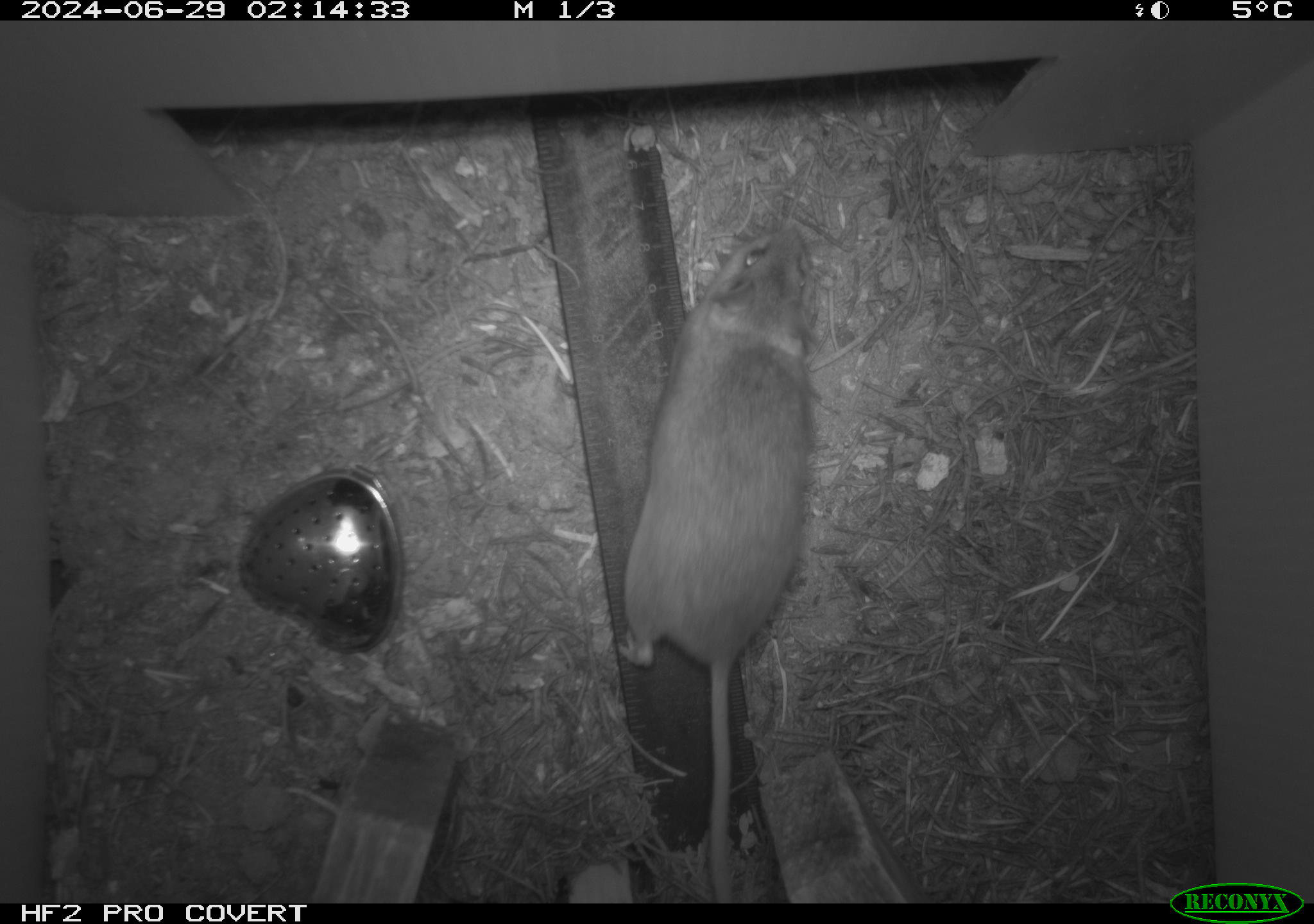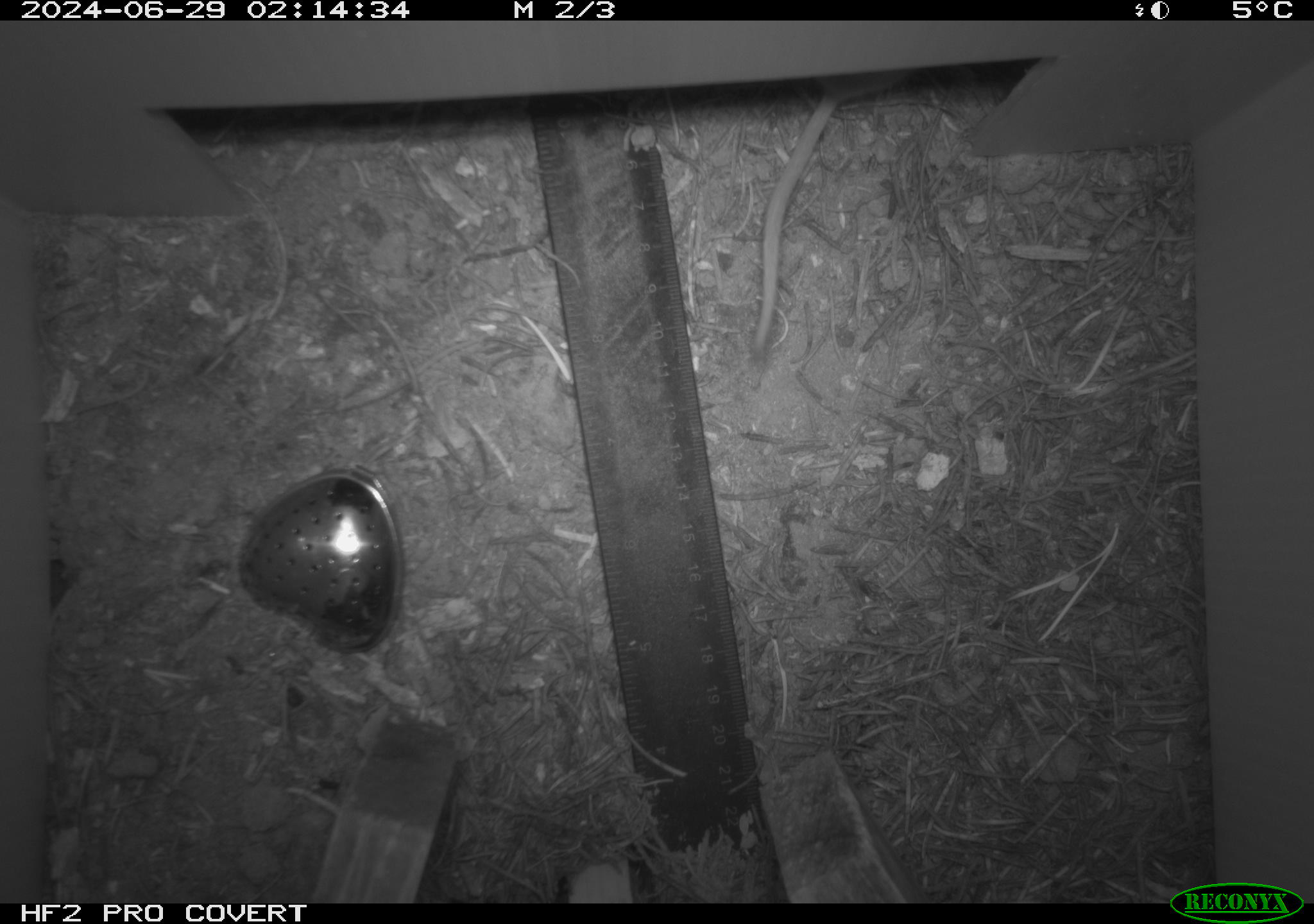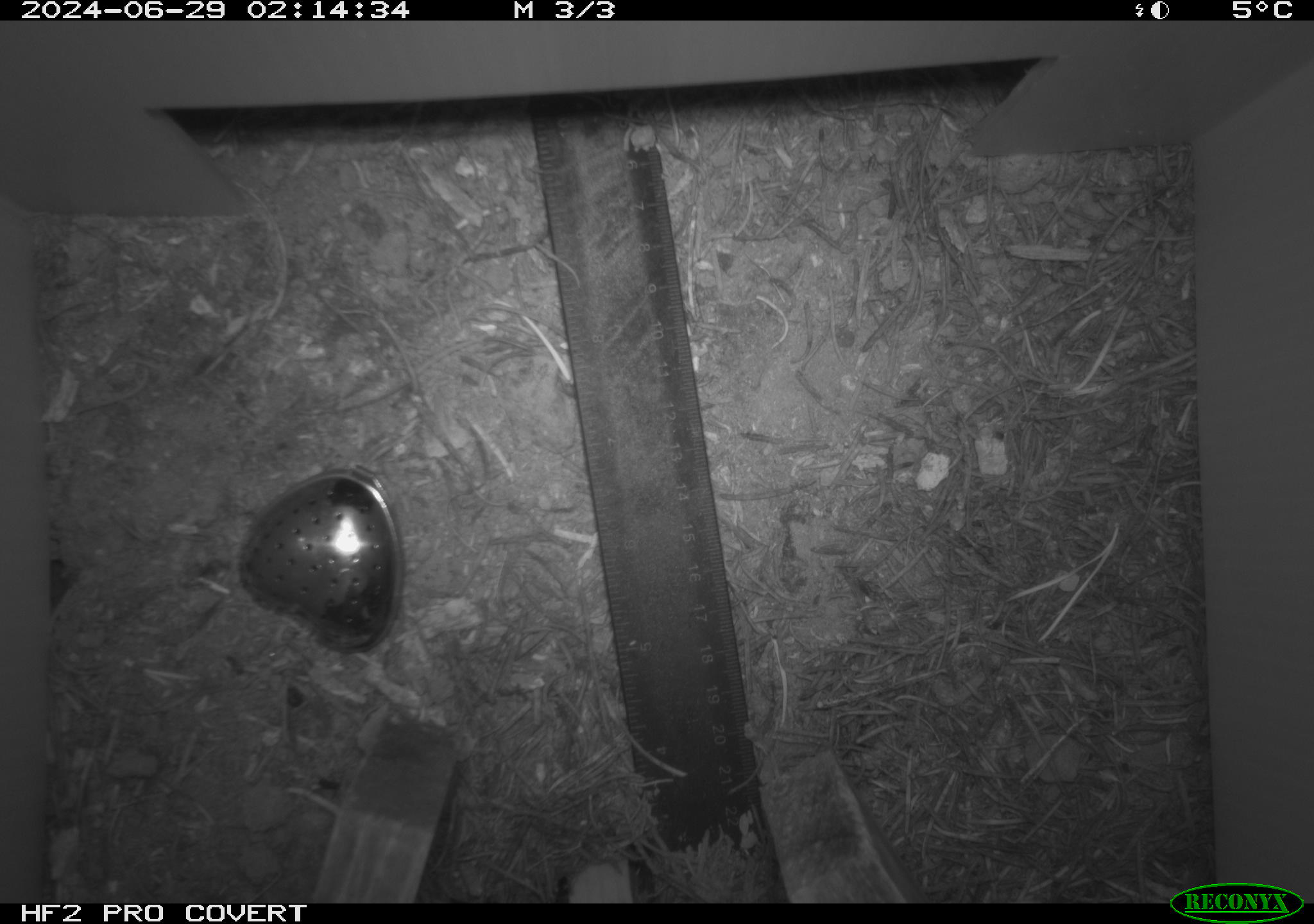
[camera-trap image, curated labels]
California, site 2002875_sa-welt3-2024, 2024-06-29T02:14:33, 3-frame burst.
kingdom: Animalia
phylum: Chordata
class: Mammalia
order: Rodentia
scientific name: Rodentia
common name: mouse species